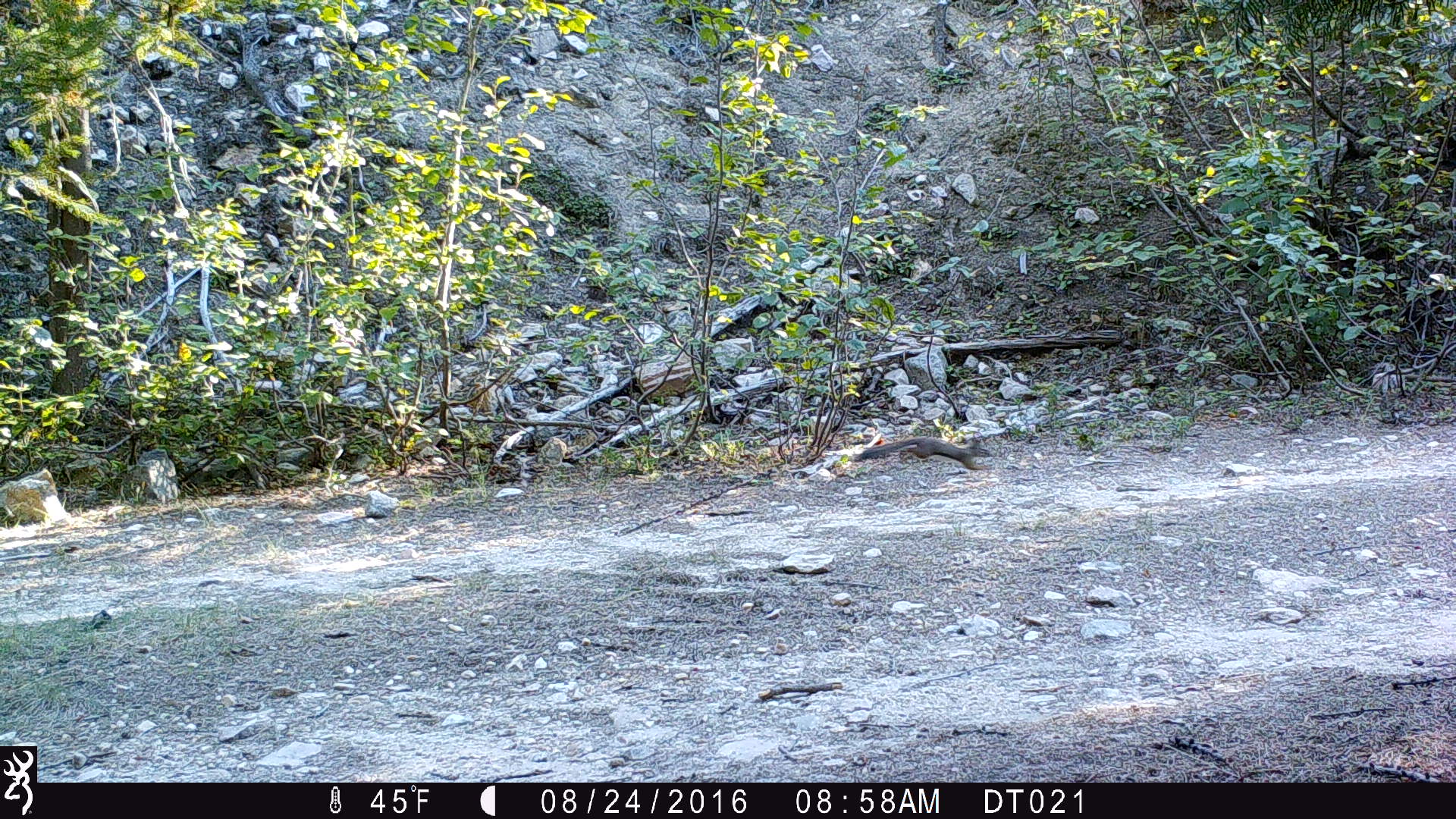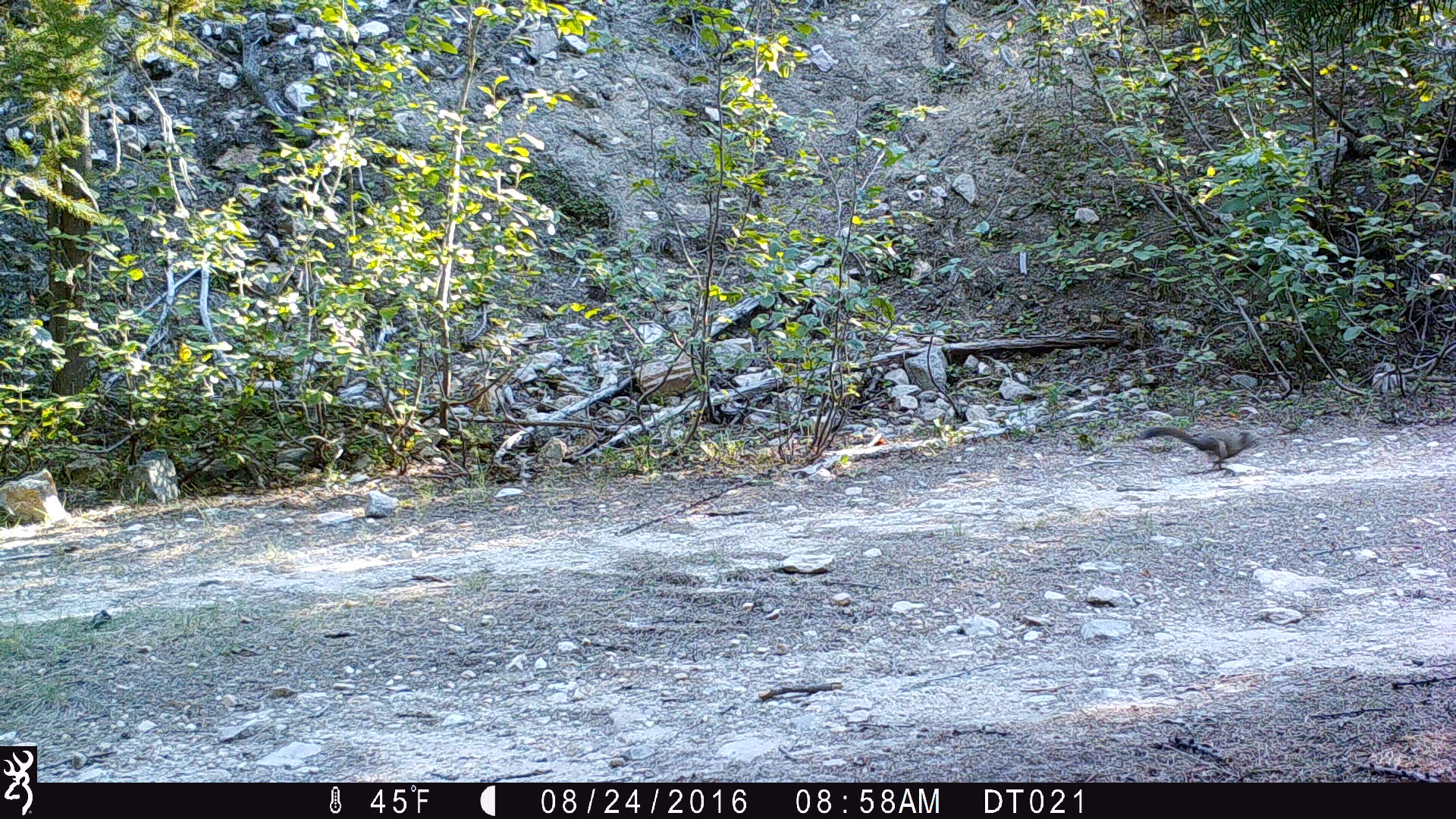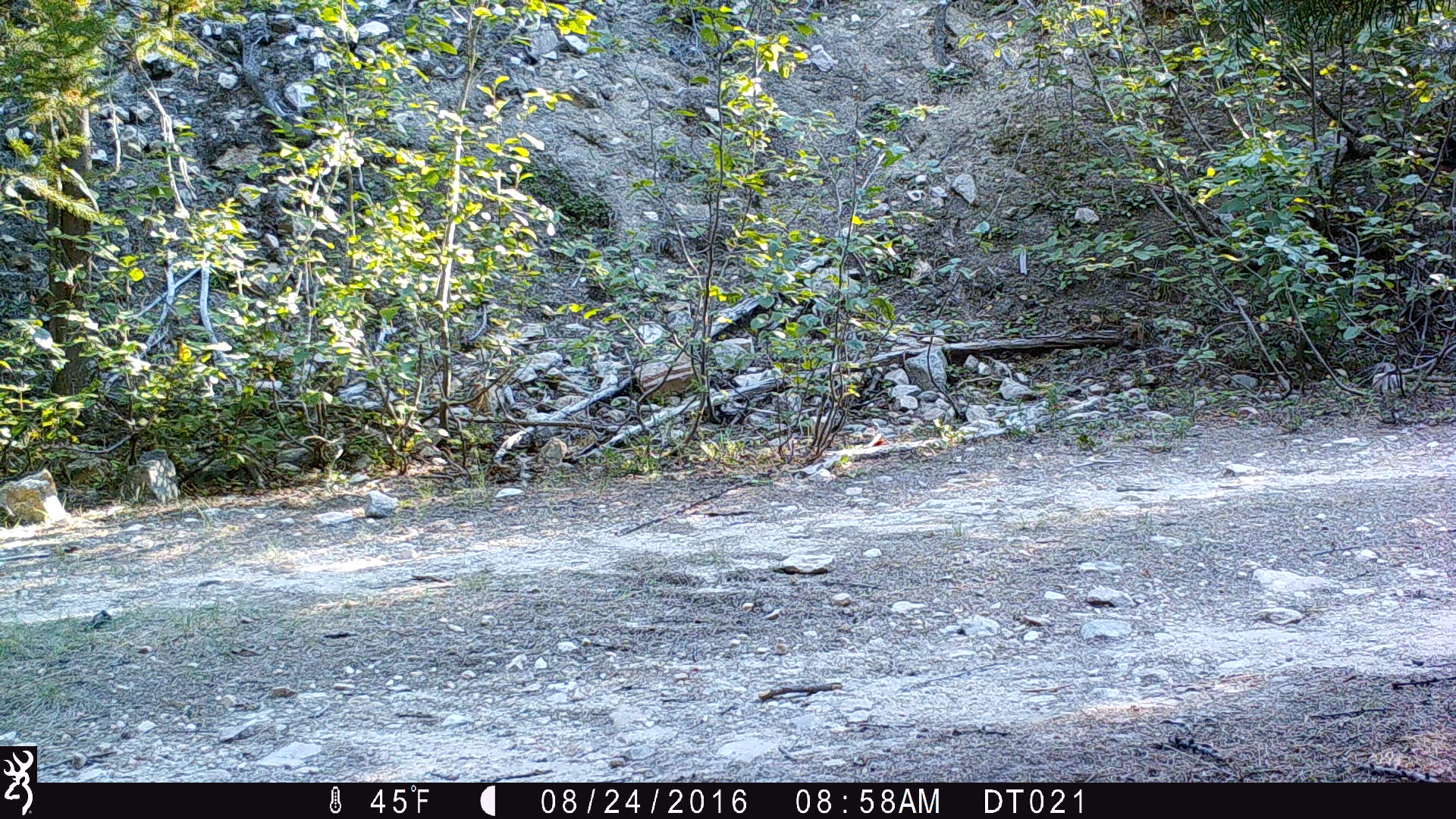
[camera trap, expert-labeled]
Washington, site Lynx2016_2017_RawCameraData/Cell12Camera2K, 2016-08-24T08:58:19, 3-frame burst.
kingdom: Animalia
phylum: Chordata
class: Mammalia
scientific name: Mammalia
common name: small mammal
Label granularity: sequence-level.